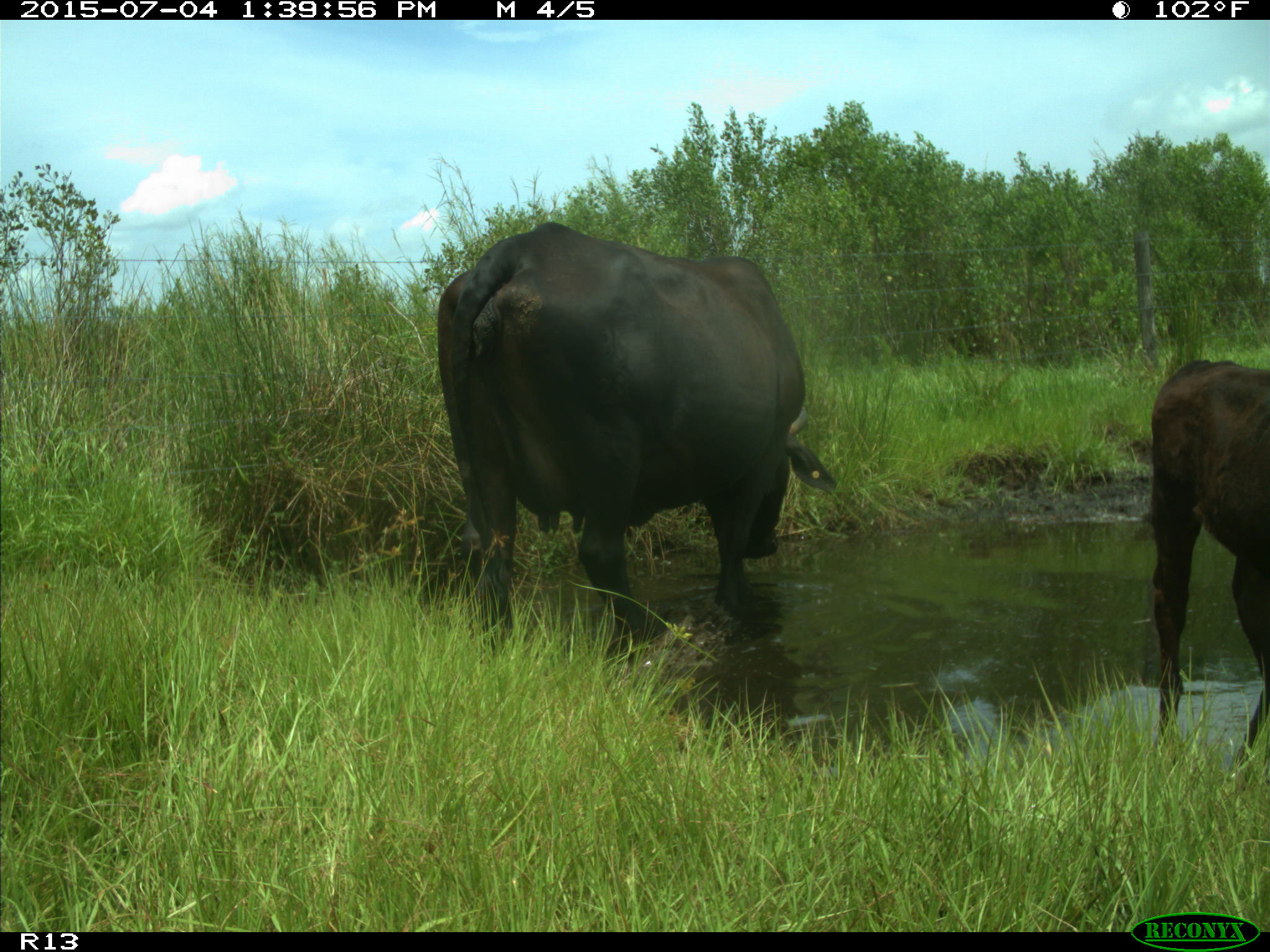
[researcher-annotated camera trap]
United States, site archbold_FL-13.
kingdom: Animalia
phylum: Chordata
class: Mammalia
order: Artiodactyla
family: Bovidae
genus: Bos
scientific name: Bos taurus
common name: domestic cow